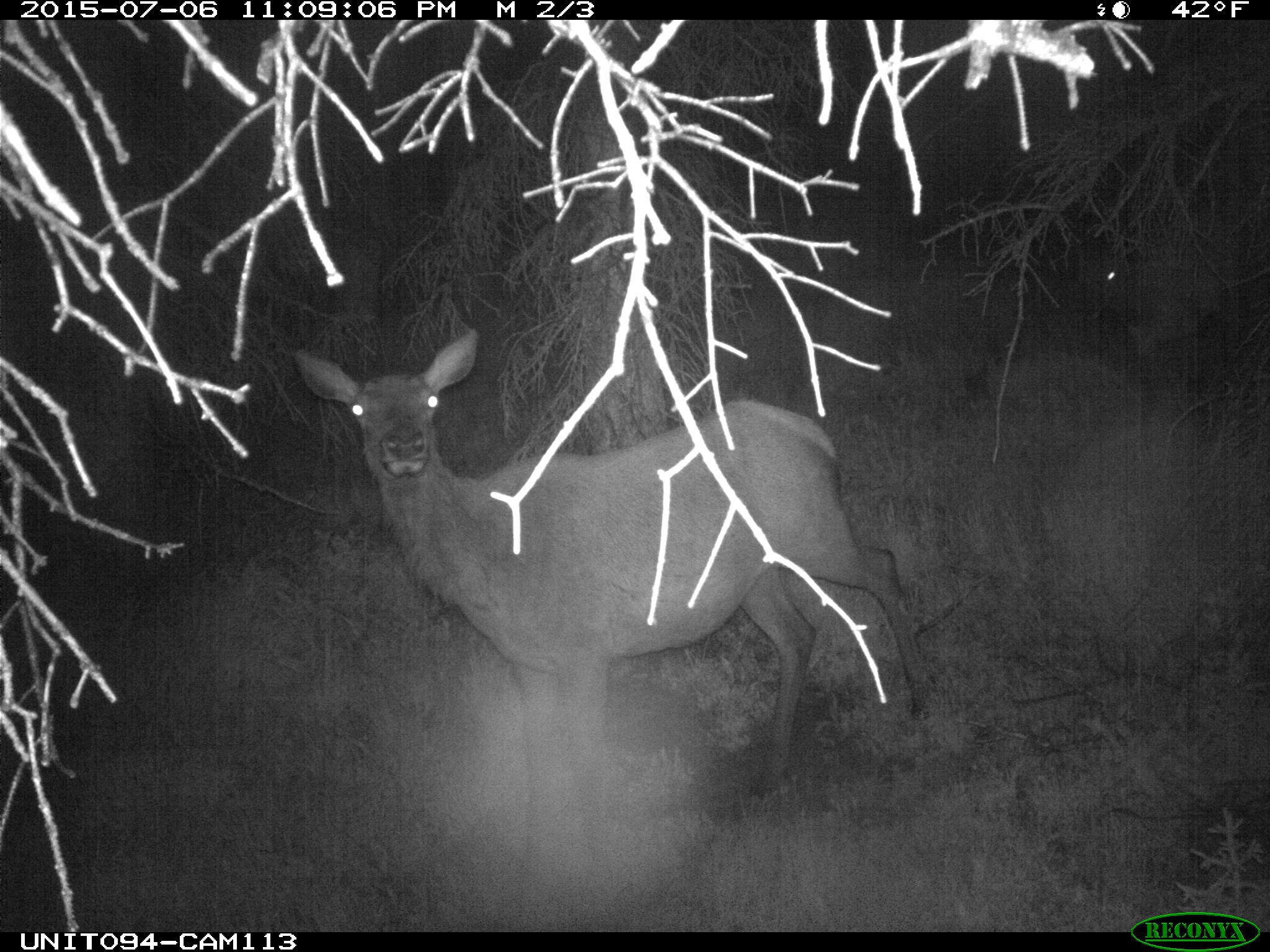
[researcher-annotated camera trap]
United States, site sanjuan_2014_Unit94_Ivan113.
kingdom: Animalia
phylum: Chordata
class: Mammalia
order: Artiodactyla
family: Cervidae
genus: Cervus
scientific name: Cervus elaphus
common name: red deer